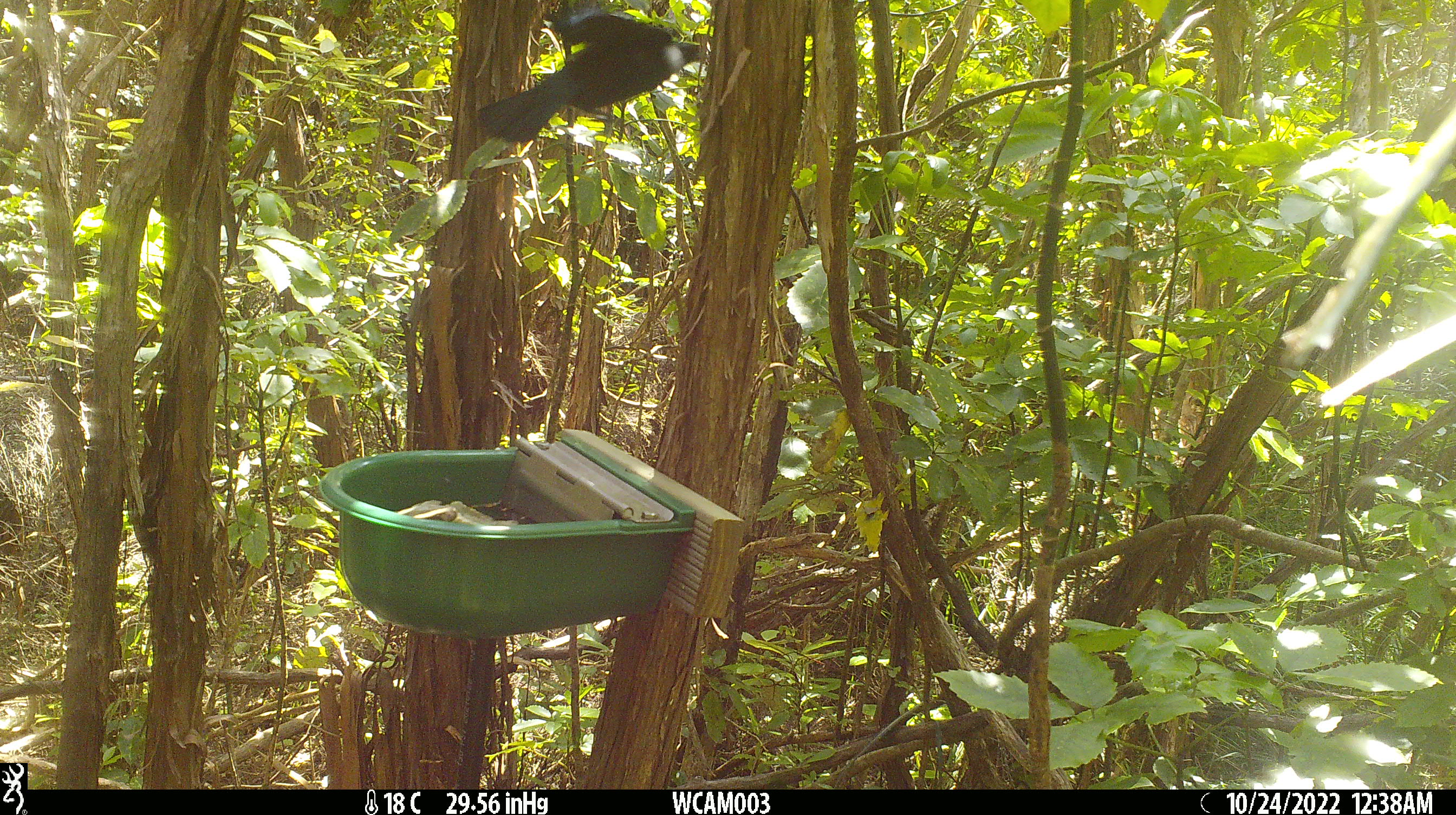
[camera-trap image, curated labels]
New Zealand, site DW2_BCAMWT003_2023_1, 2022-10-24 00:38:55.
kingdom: Animalia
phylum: Chordata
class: Aves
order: Passeriformes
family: Meliphagidae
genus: Prosthemadera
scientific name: Prosthemadera novaeseelandiae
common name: tui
Tui (Prosthemadera novaeseelandiae).